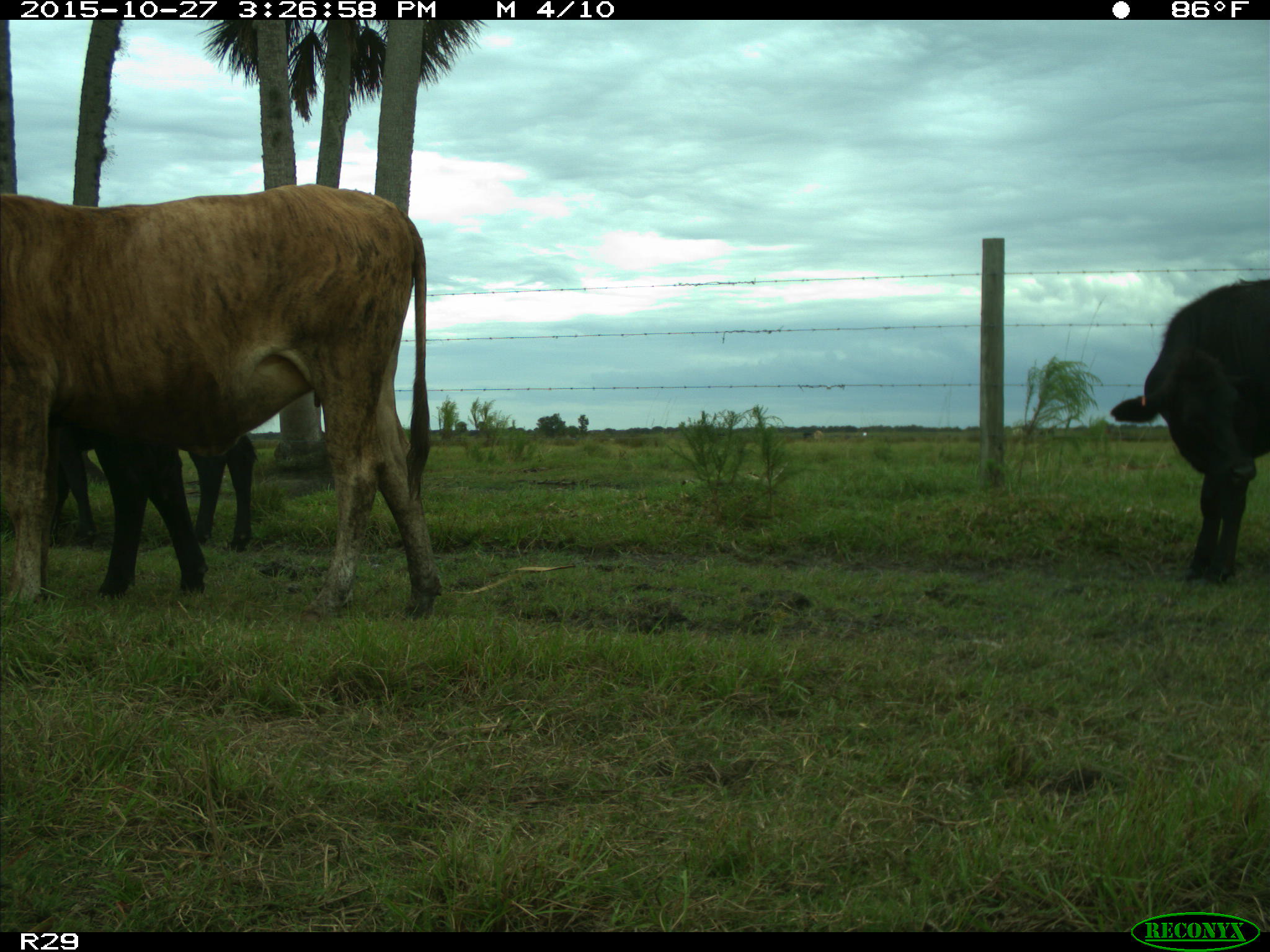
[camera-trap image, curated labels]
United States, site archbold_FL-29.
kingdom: Animalia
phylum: Chordata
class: Mammalia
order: Artiodactyla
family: Bovidae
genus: Bos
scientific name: Bos taurus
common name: domestic cow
Bos taurus (domestic cow).